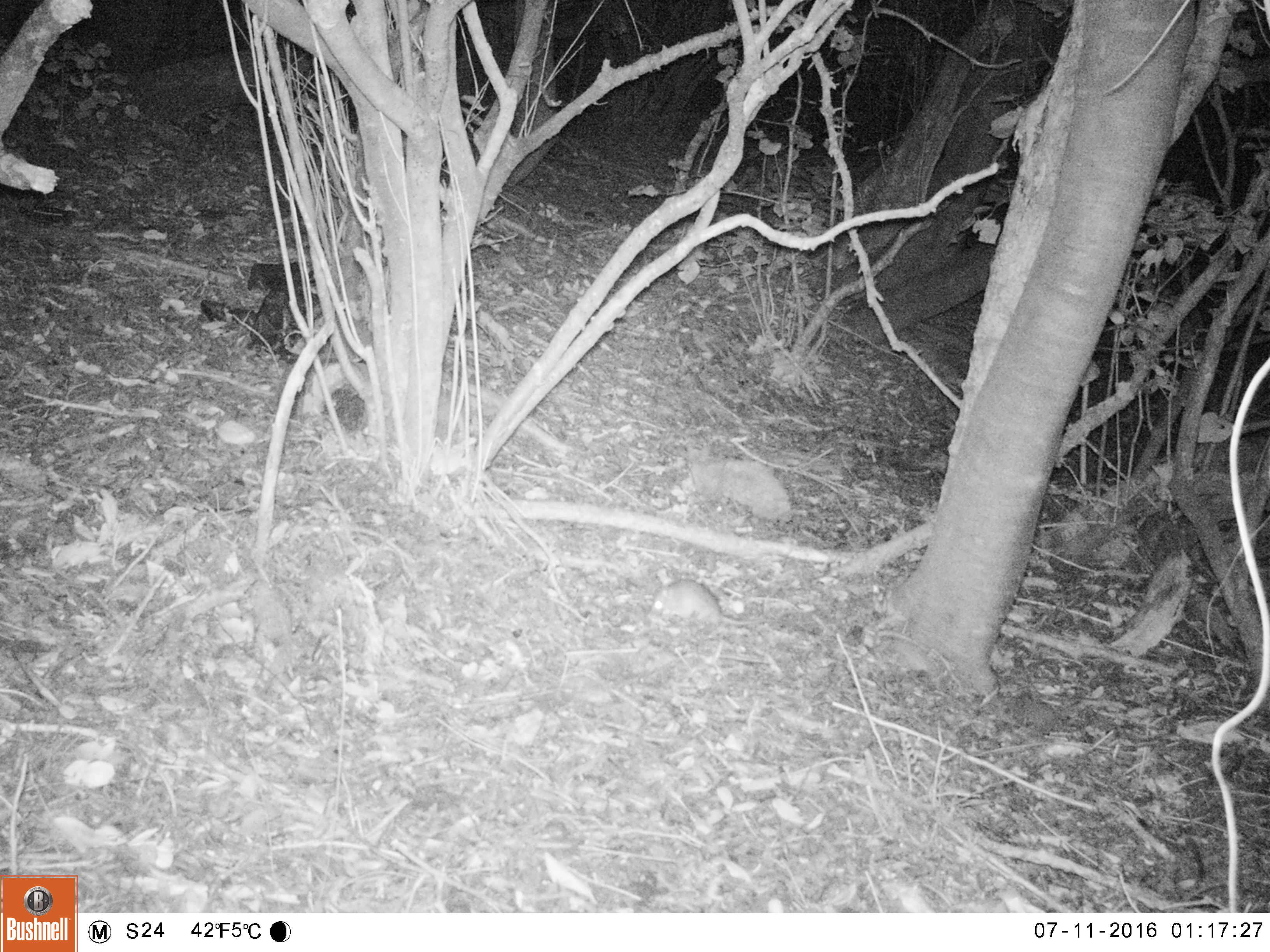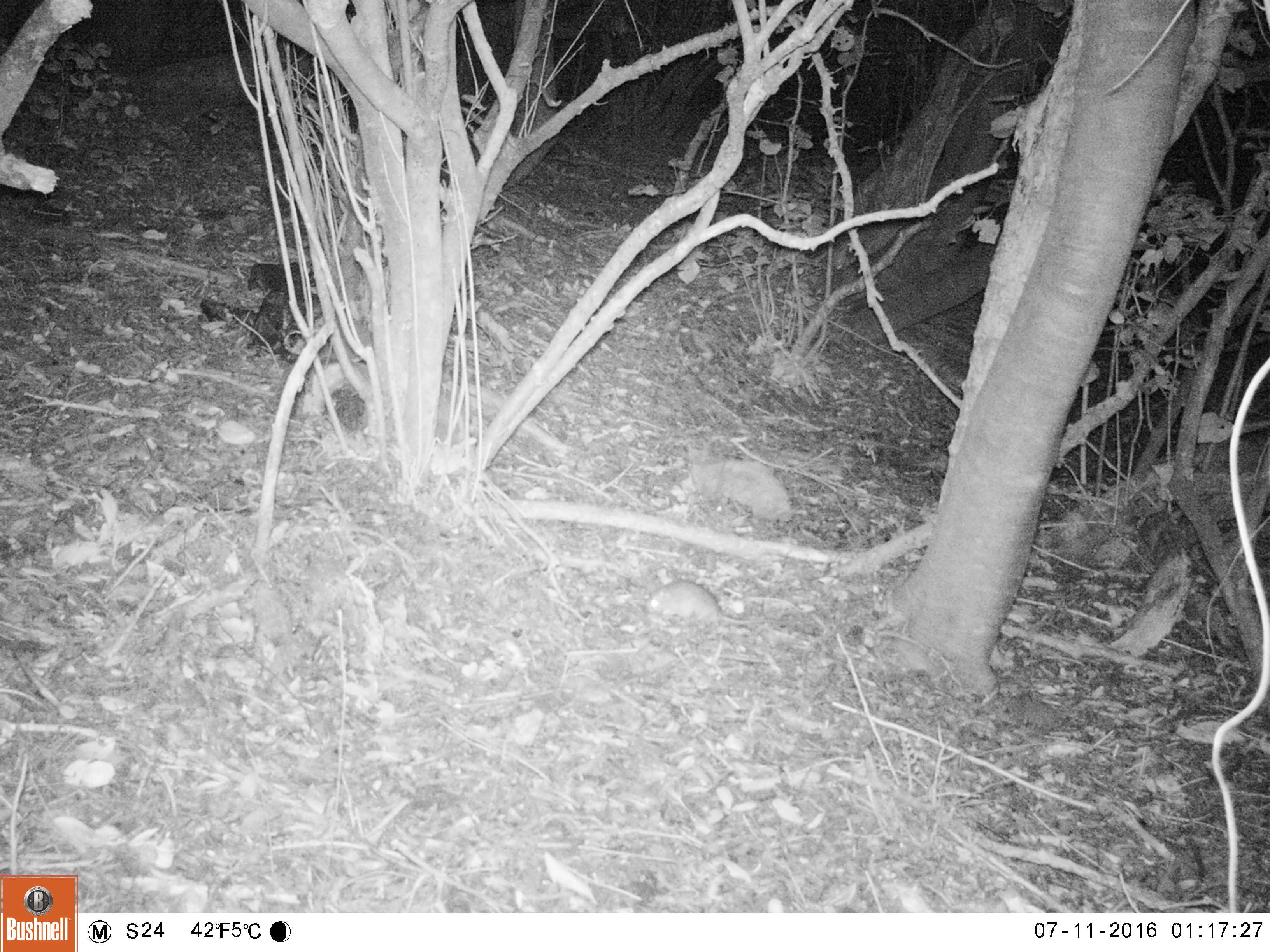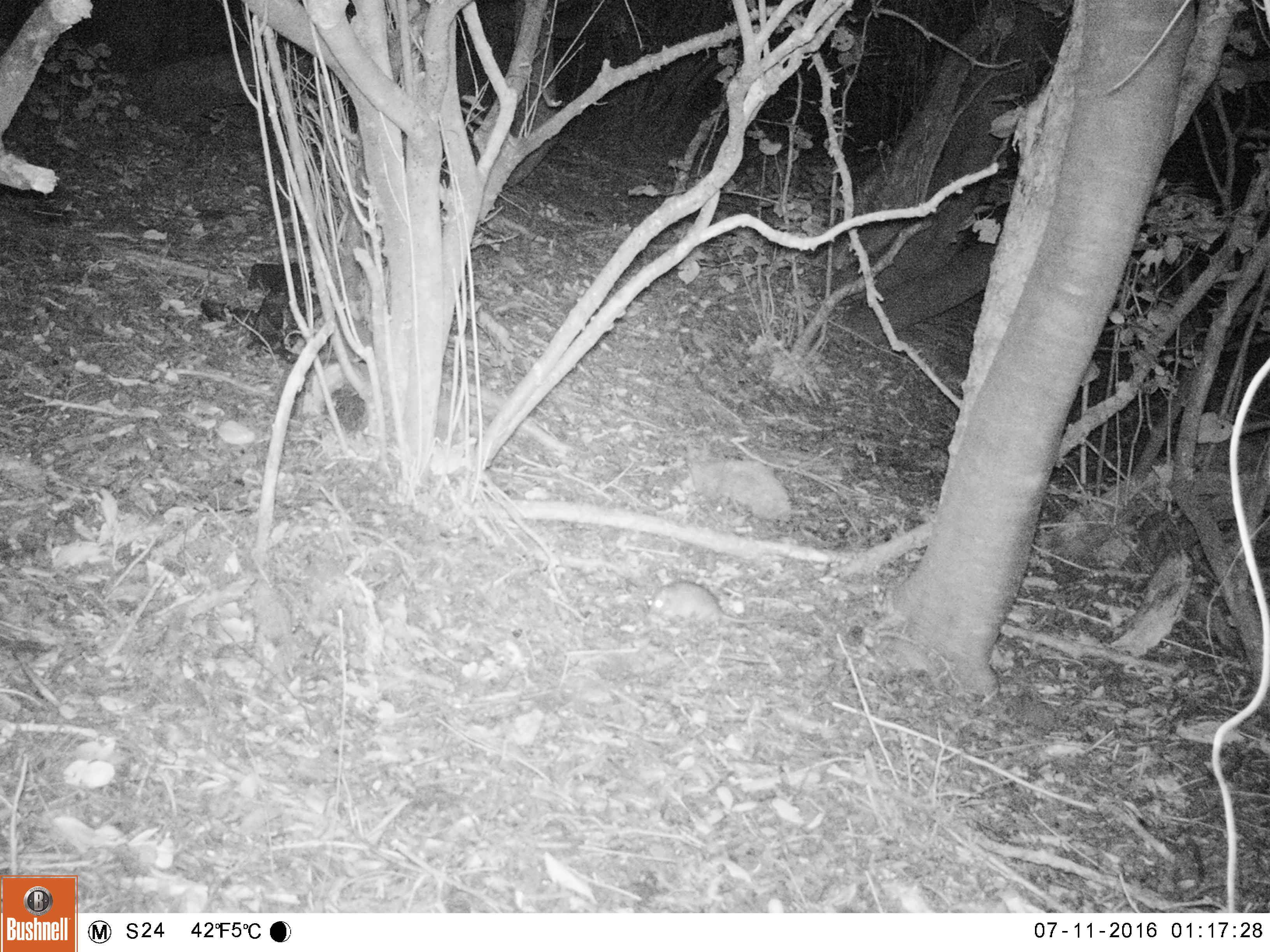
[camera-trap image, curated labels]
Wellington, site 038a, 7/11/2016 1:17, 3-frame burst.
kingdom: Animalia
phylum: Chordata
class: Mammalia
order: Rodentia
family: Muridae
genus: Rattus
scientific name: Rattus rattus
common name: ship rat